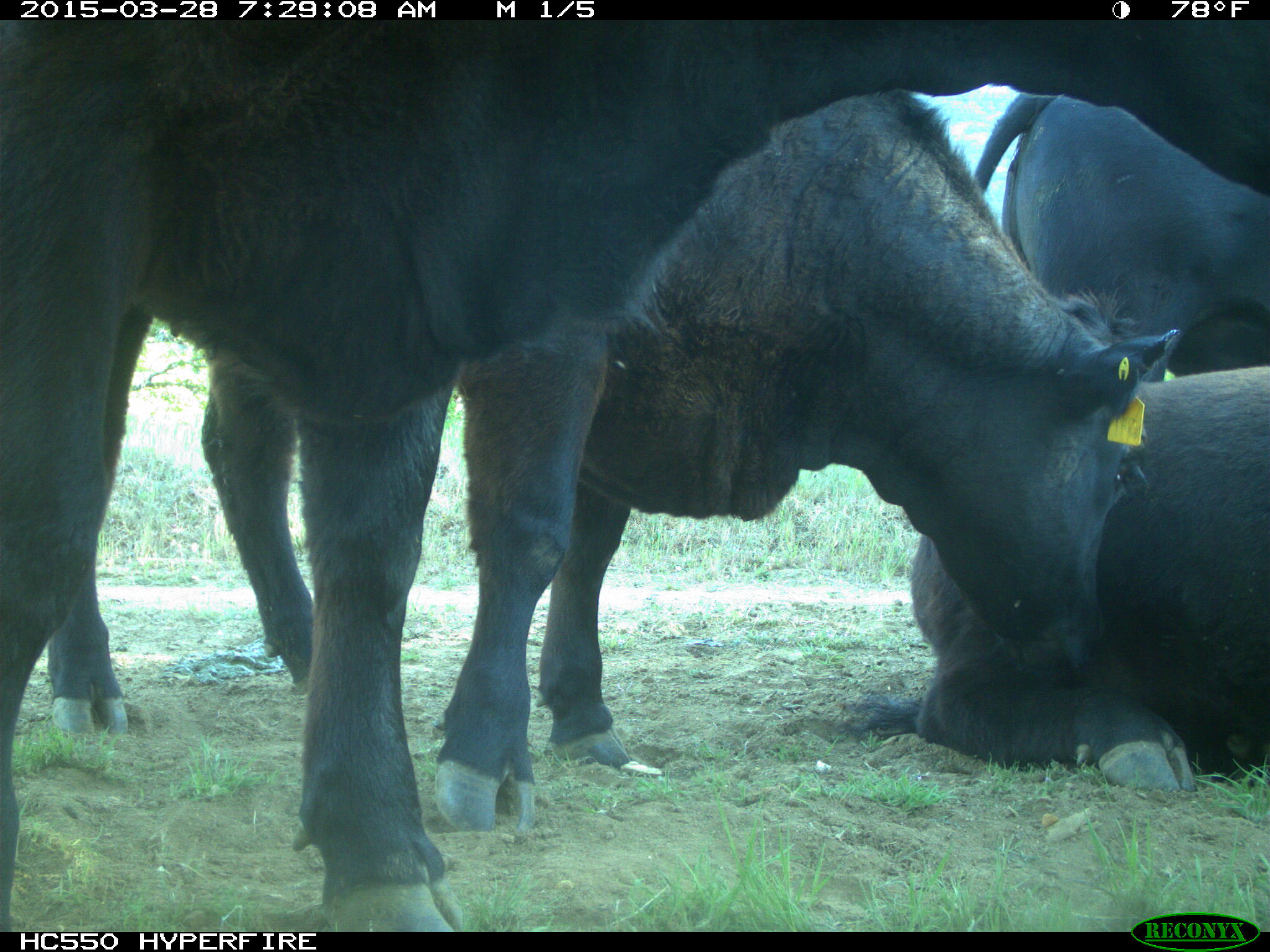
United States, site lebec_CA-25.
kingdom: Animalia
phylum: Chordata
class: Mammalia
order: Artiodactyla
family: Bovidae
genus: Bos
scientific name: Bos taurus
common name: domestic cow